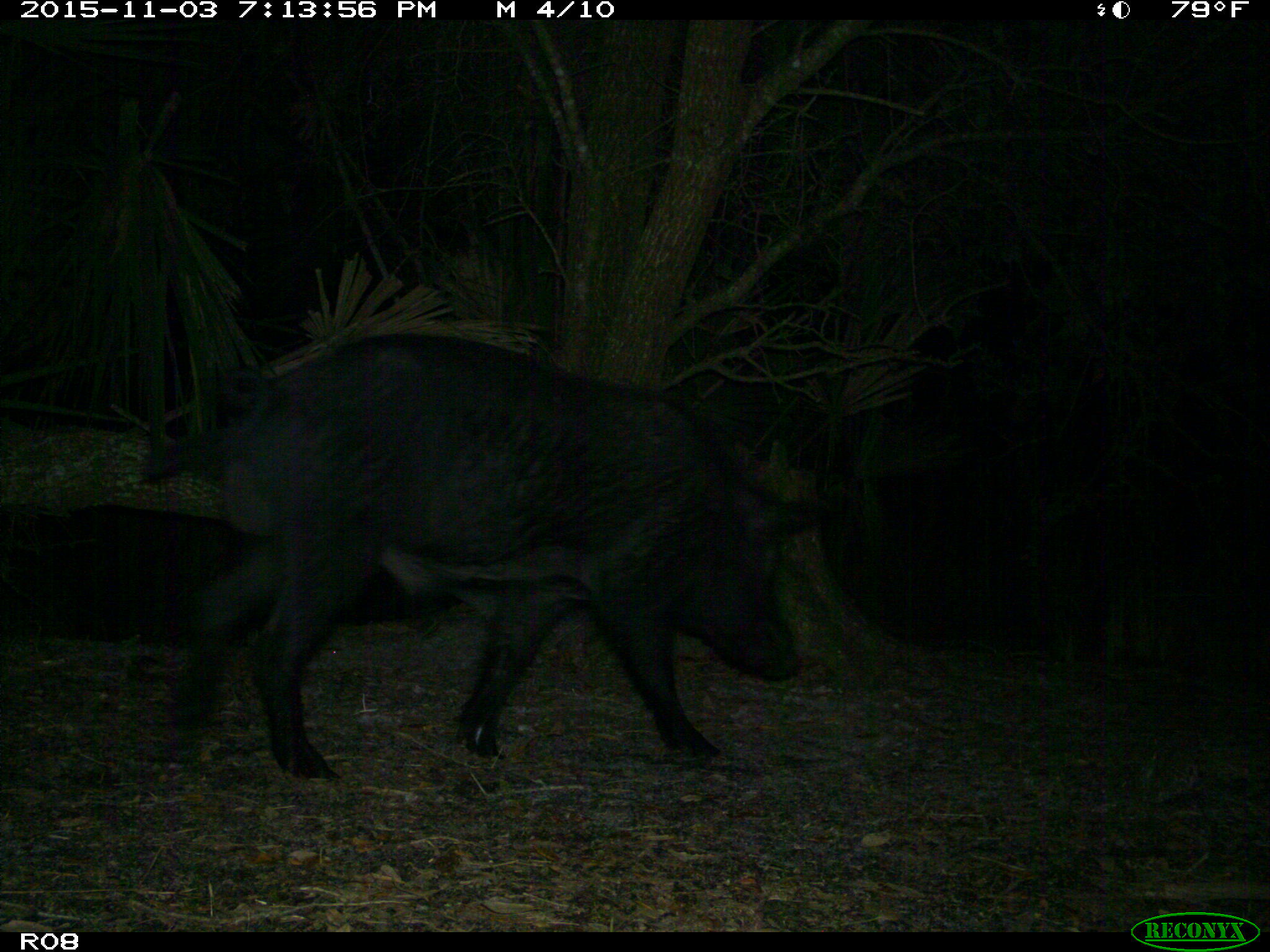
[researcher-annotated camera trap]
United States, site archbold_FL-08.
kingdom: Animalia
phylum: Chordata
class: Mammalia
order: Artiodactyla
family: Suidae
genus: Sus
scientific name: Sus scrofa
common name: wild boar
Sus scrofa (wild boar).